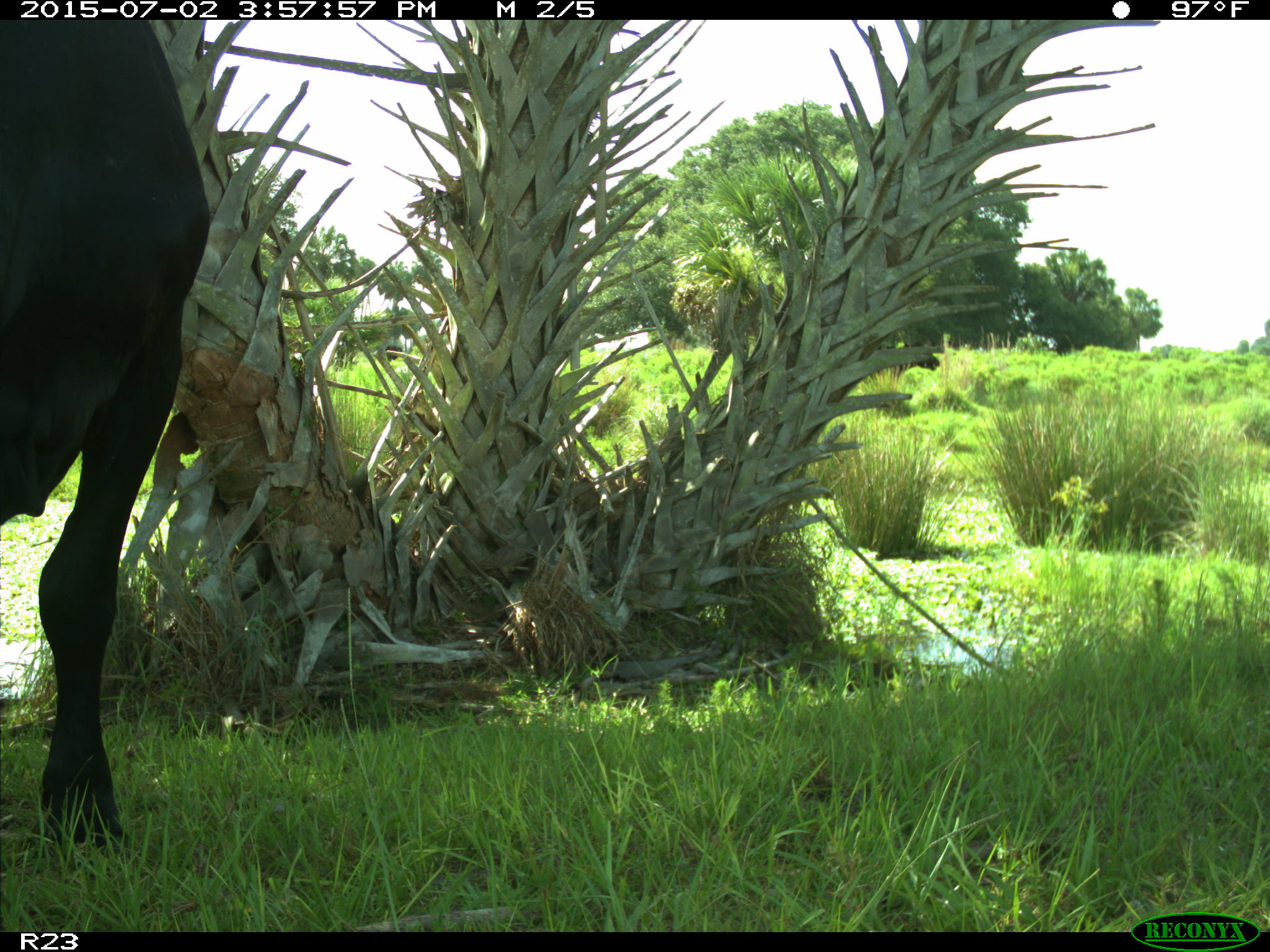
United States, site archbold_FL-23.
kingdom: Animalia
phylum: Chordata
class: Mammalia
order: Artiodactyla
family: Bovidae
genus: Bos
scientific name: Bos taurus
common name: domestic cow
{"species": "Bos taurus (domestic cow)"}